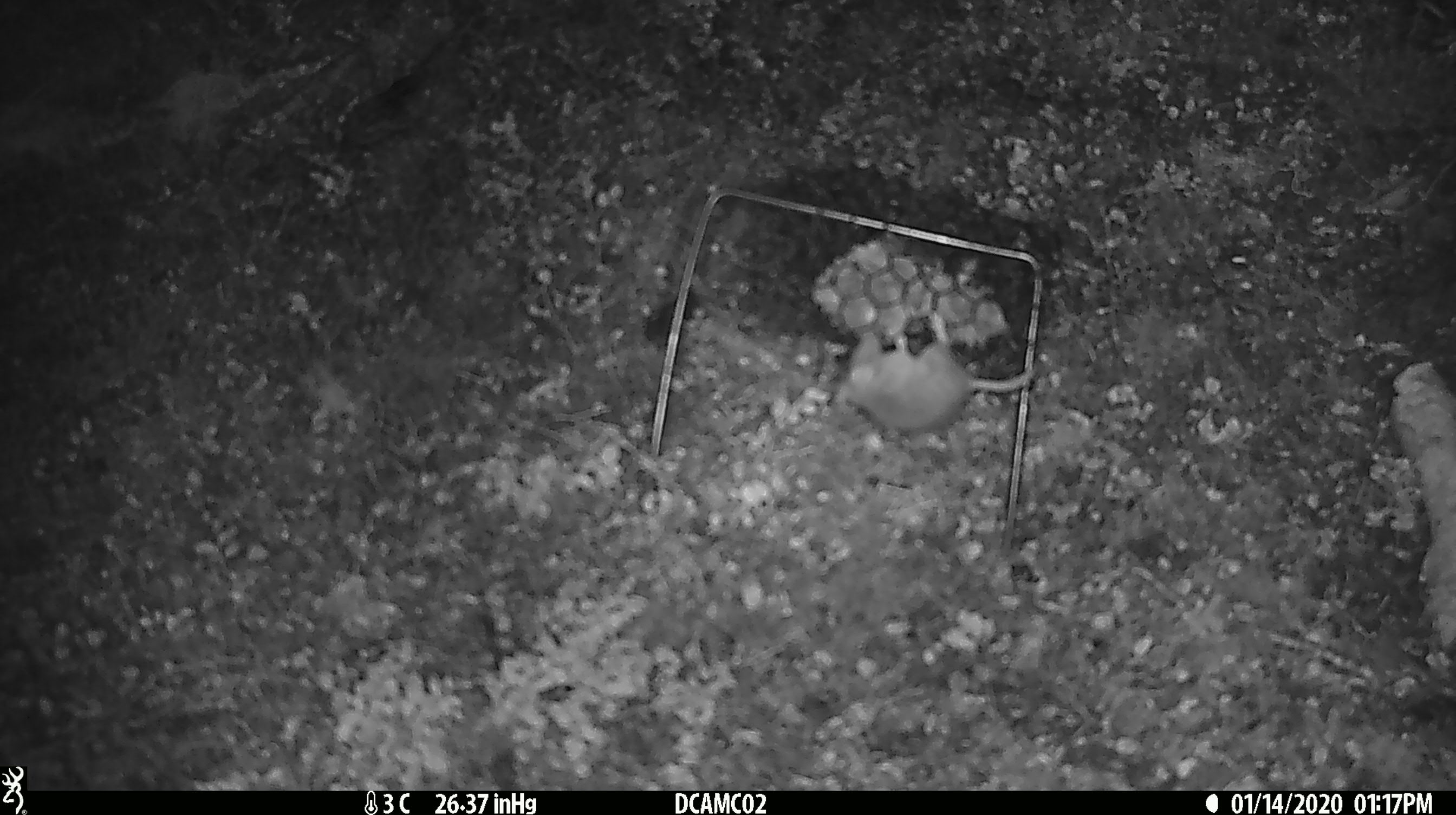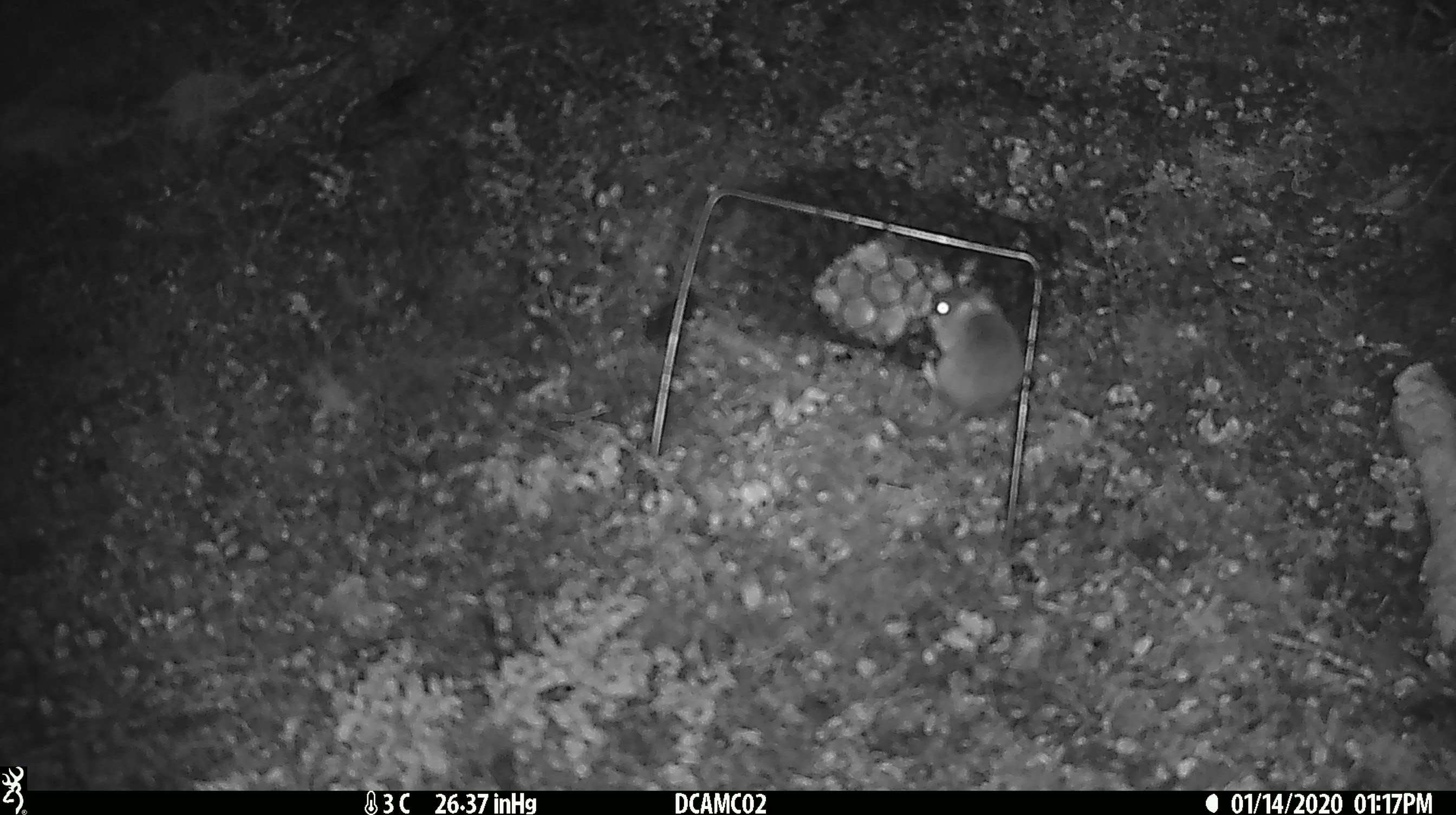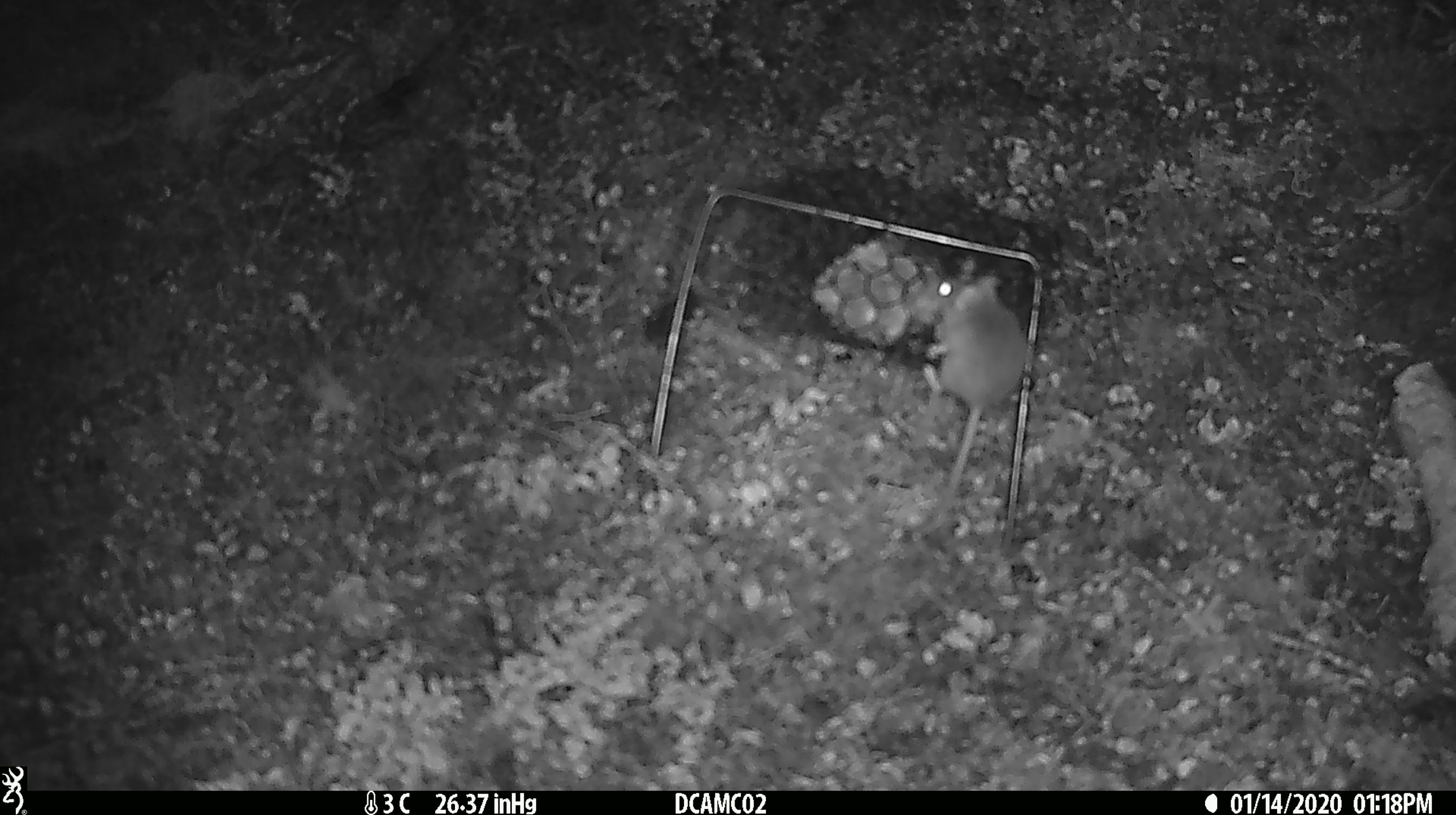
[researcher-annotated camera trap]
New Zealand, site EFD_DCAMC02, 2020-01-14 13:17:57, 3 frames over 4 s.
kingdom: Animalia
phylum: Chordata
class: Mammalia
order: Rodentia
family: Muridae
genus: Mus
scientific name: Mus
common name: mouse